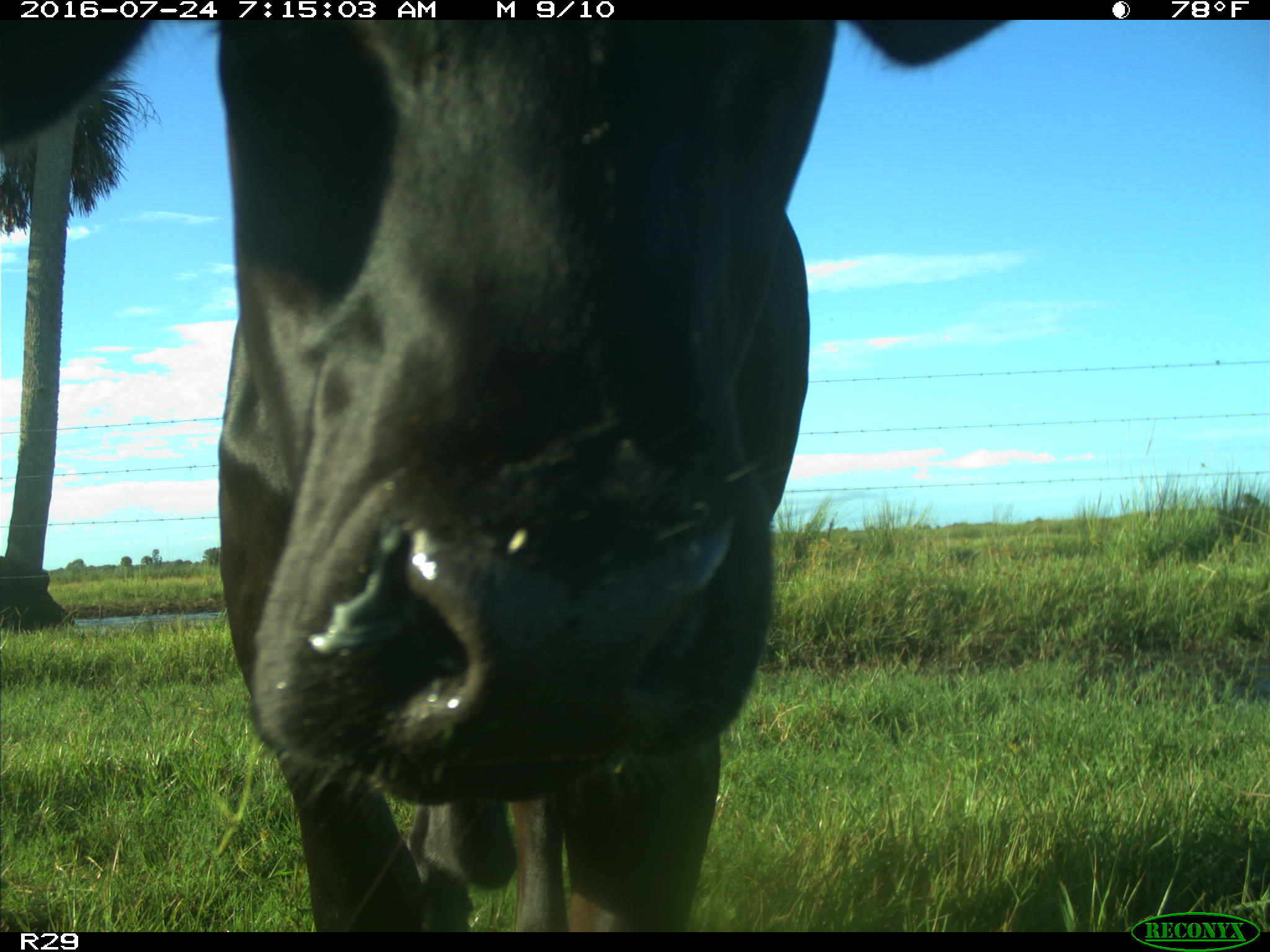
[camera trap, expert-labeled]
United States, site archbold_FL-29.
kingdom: Animalia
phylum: Chordata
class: Mammalia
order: Artiodactyla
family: Bovidae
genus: Bos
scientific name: Bos taurus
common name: domestic cow